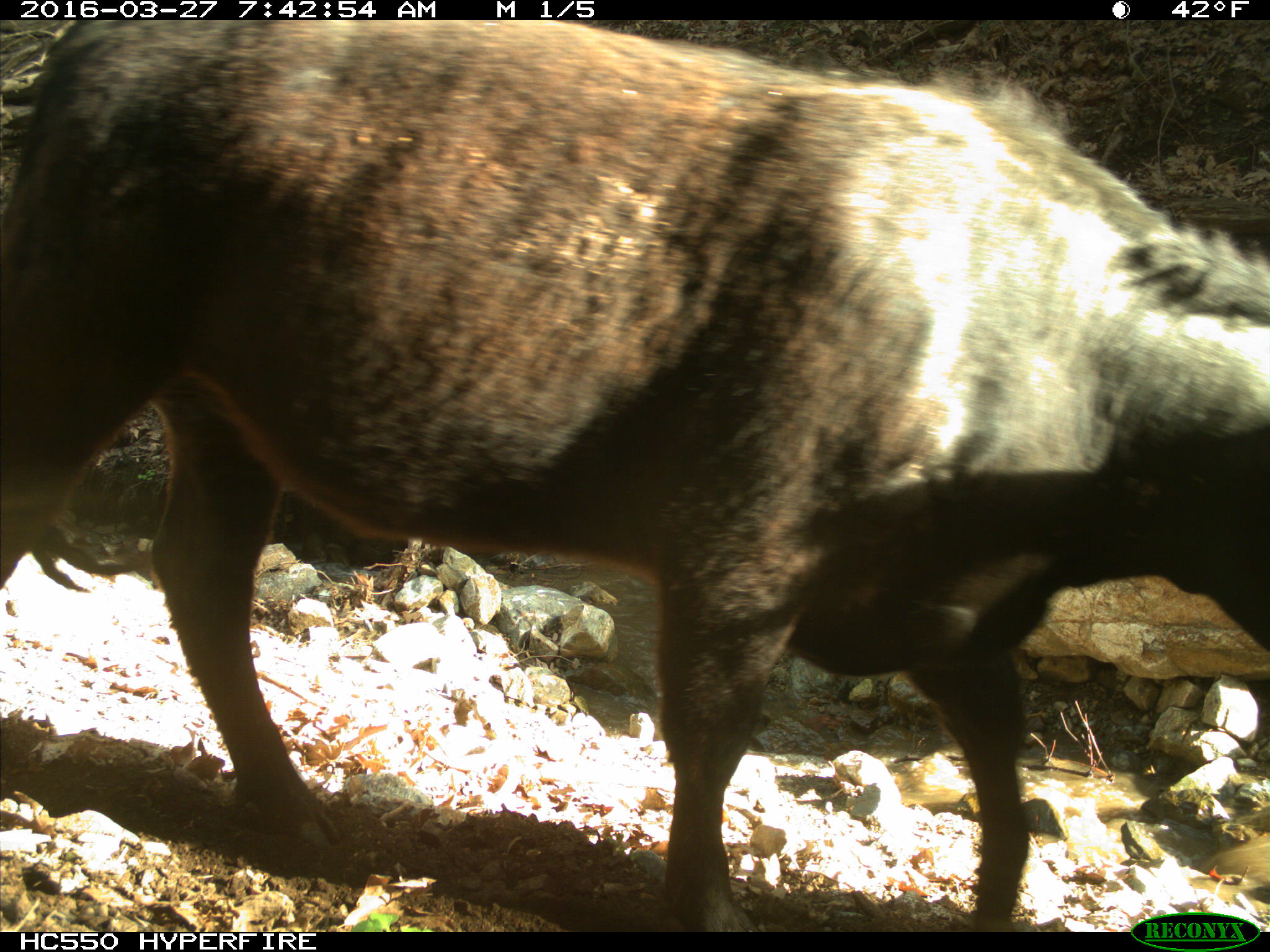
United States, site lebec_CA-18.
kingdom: Animalia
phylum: Chordata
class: Mammalia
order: Artiodactyla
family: Bovidae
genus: Bos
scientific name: Bos taurus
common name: domestic cow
Bos taurus (domestic cow).